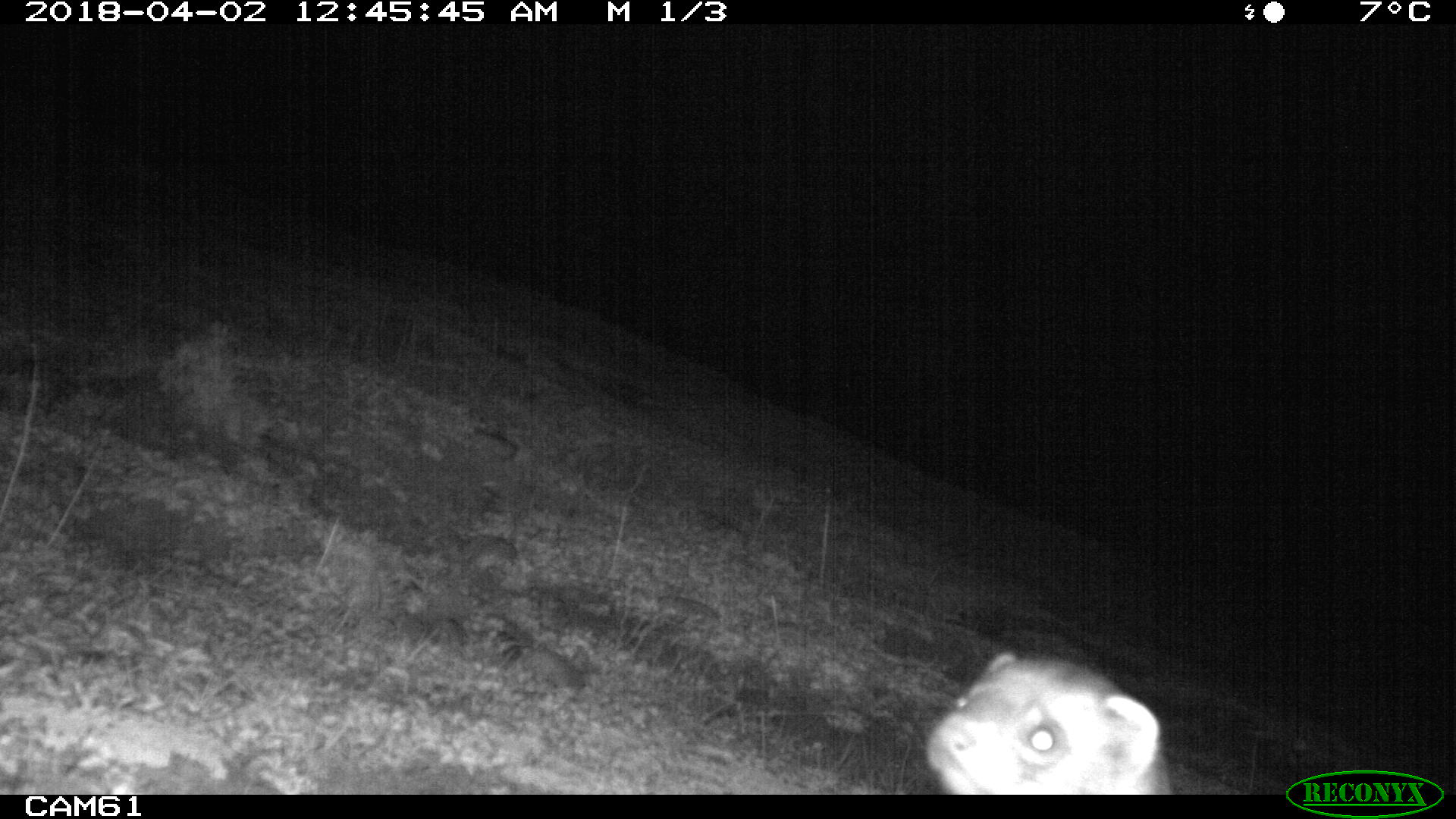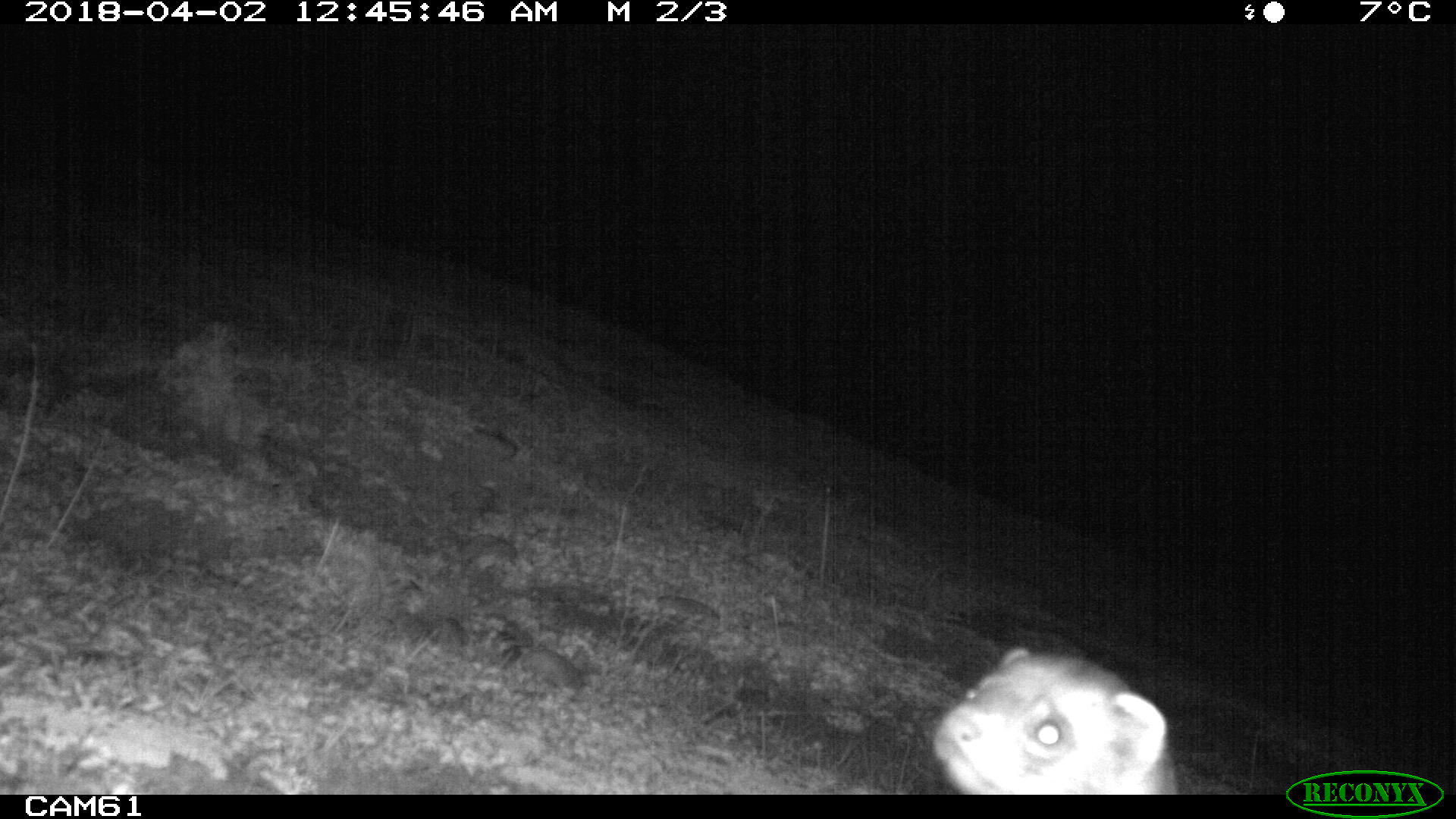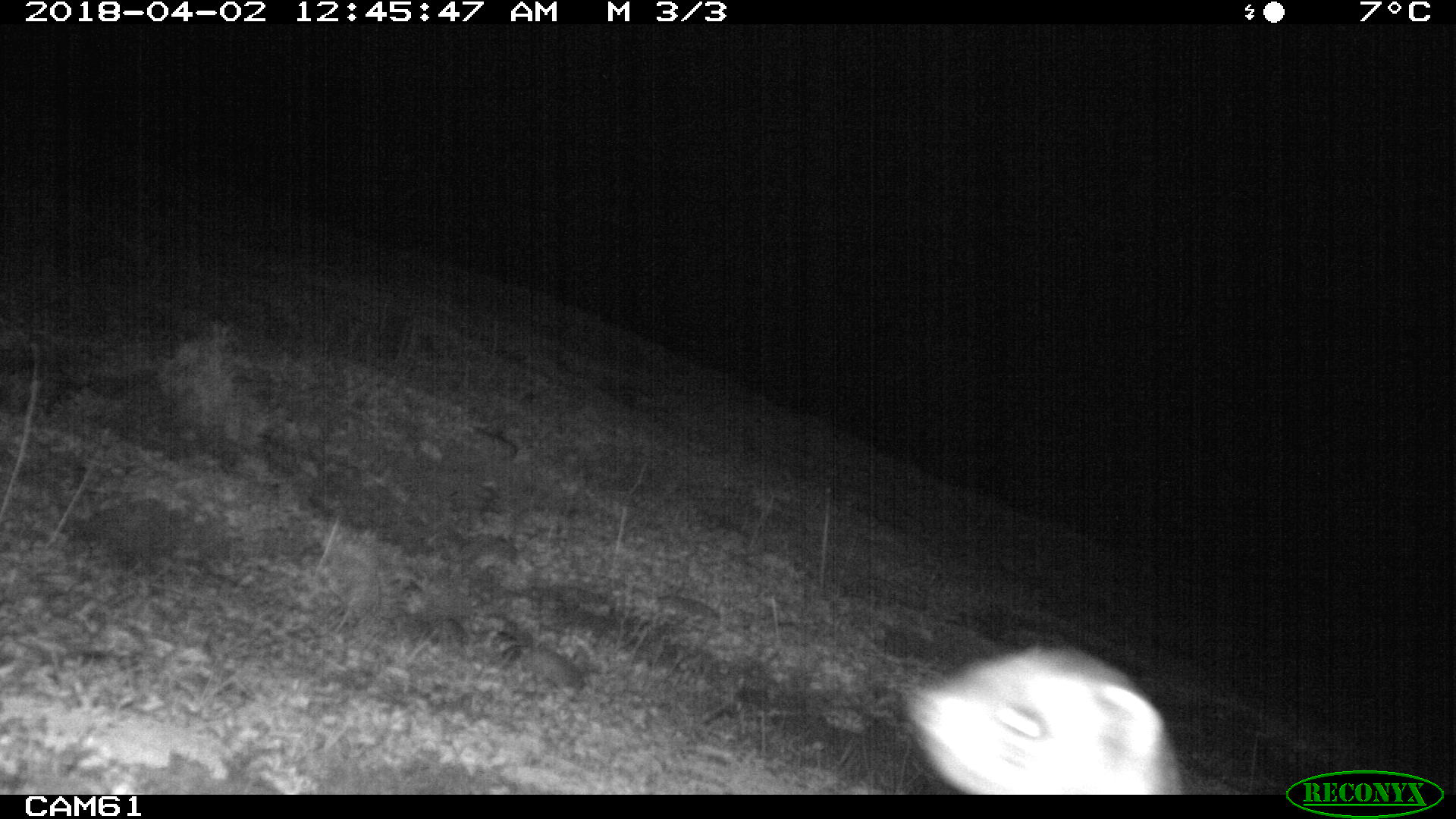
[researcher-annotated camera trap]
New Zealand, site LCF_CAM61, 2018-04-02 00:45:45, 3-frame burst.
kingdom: Animalia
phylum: Chordata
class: Mammalia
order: Carnivora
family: Mustelidae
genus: Mustela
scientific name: Mustela furo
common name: ferret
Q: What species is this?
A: Ferret (Mustela furo).